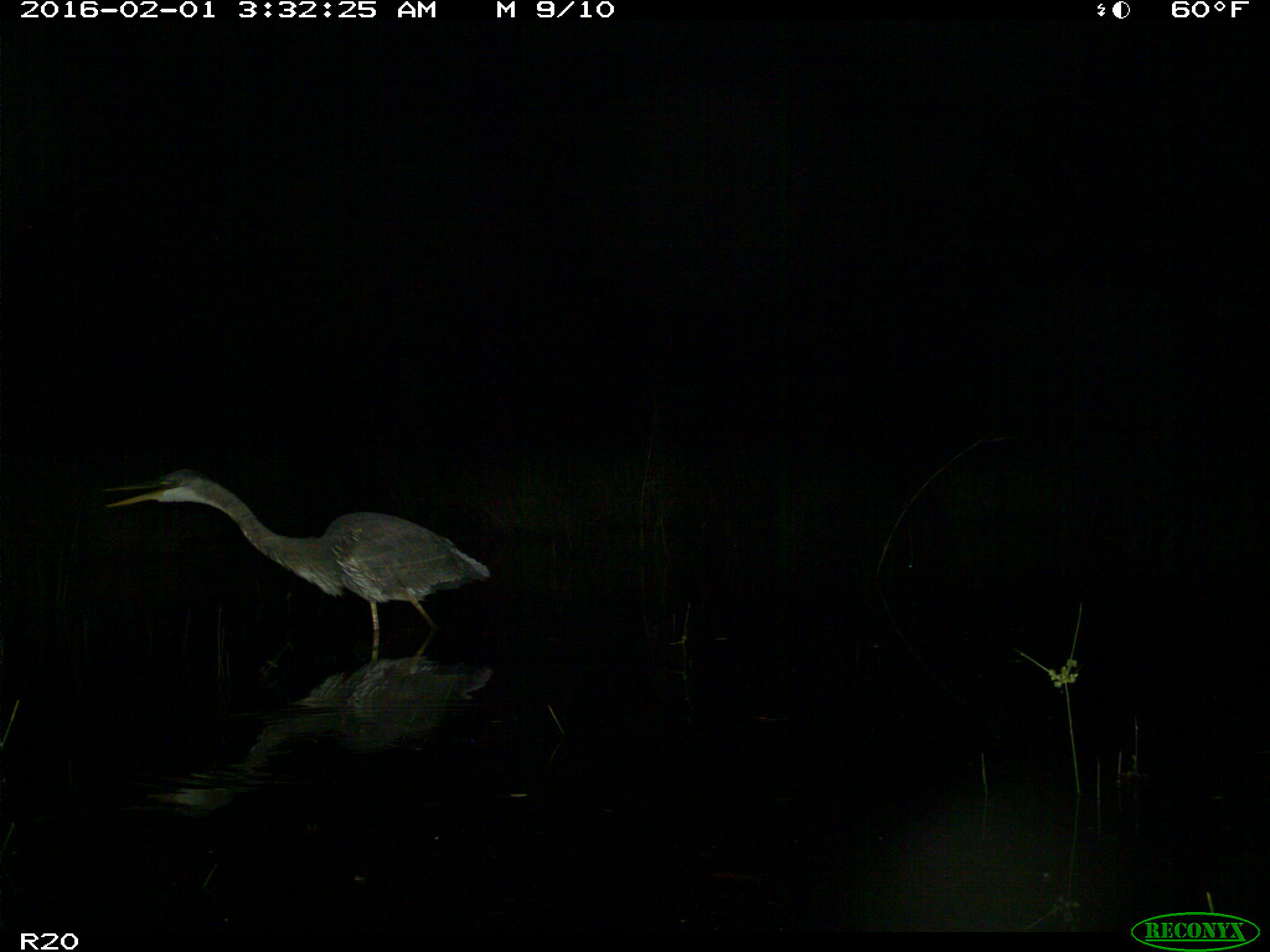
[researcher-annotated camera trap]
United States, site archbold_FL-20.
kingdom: Animalia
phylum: Chordata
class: Aves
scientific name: Aves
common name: birds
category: unidentified bird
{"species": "unidentified bird (birds) (Aves)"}